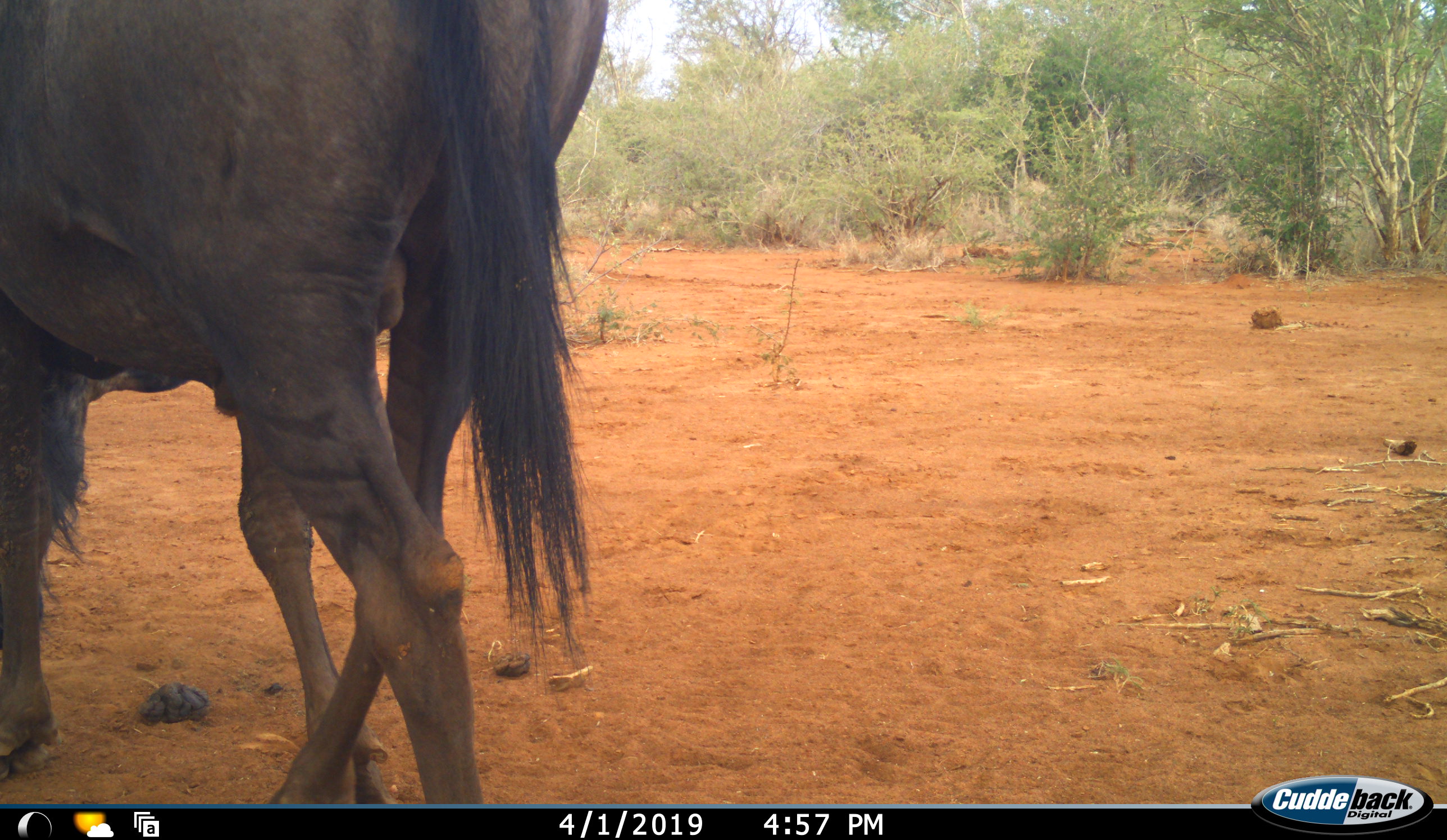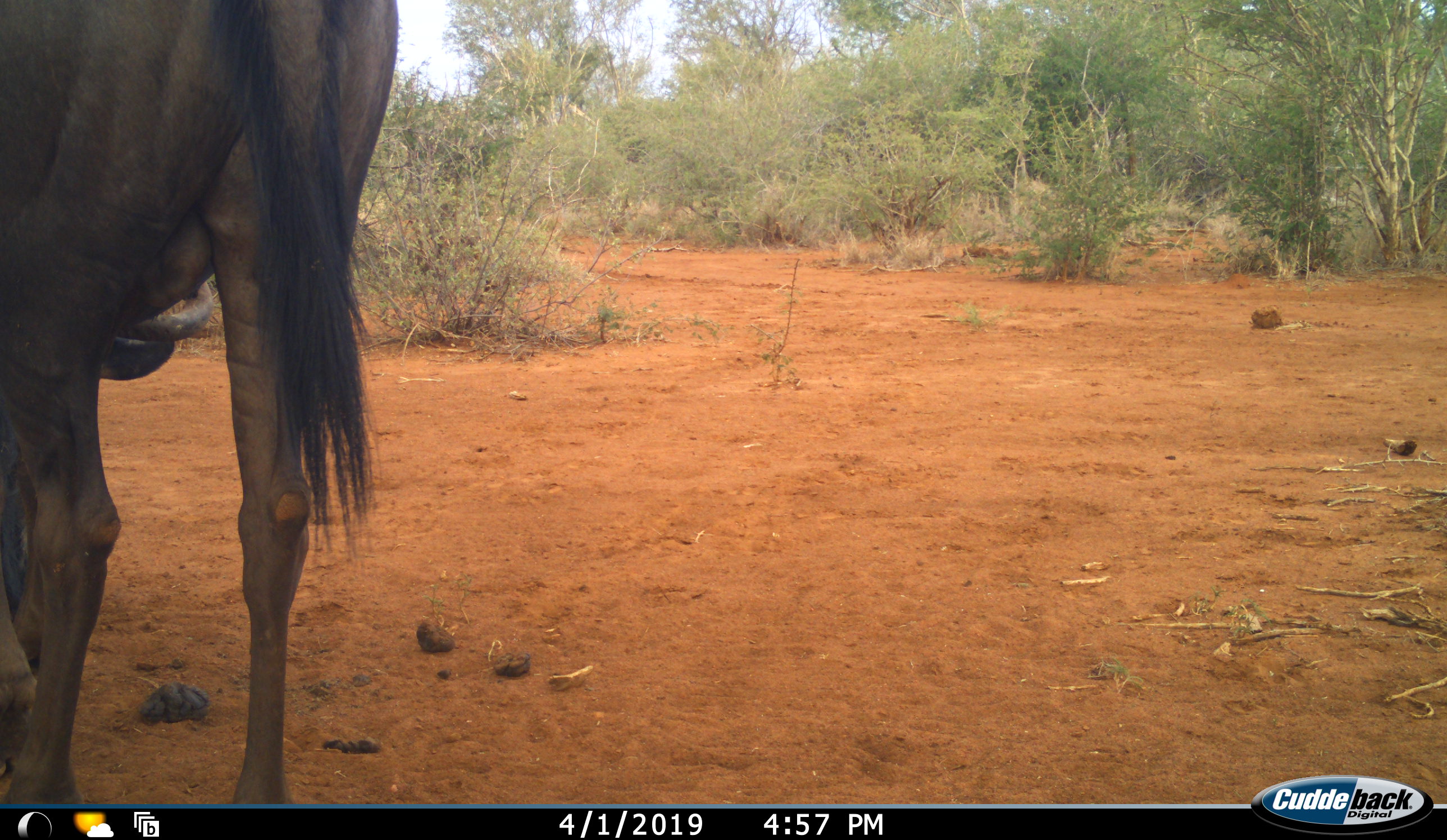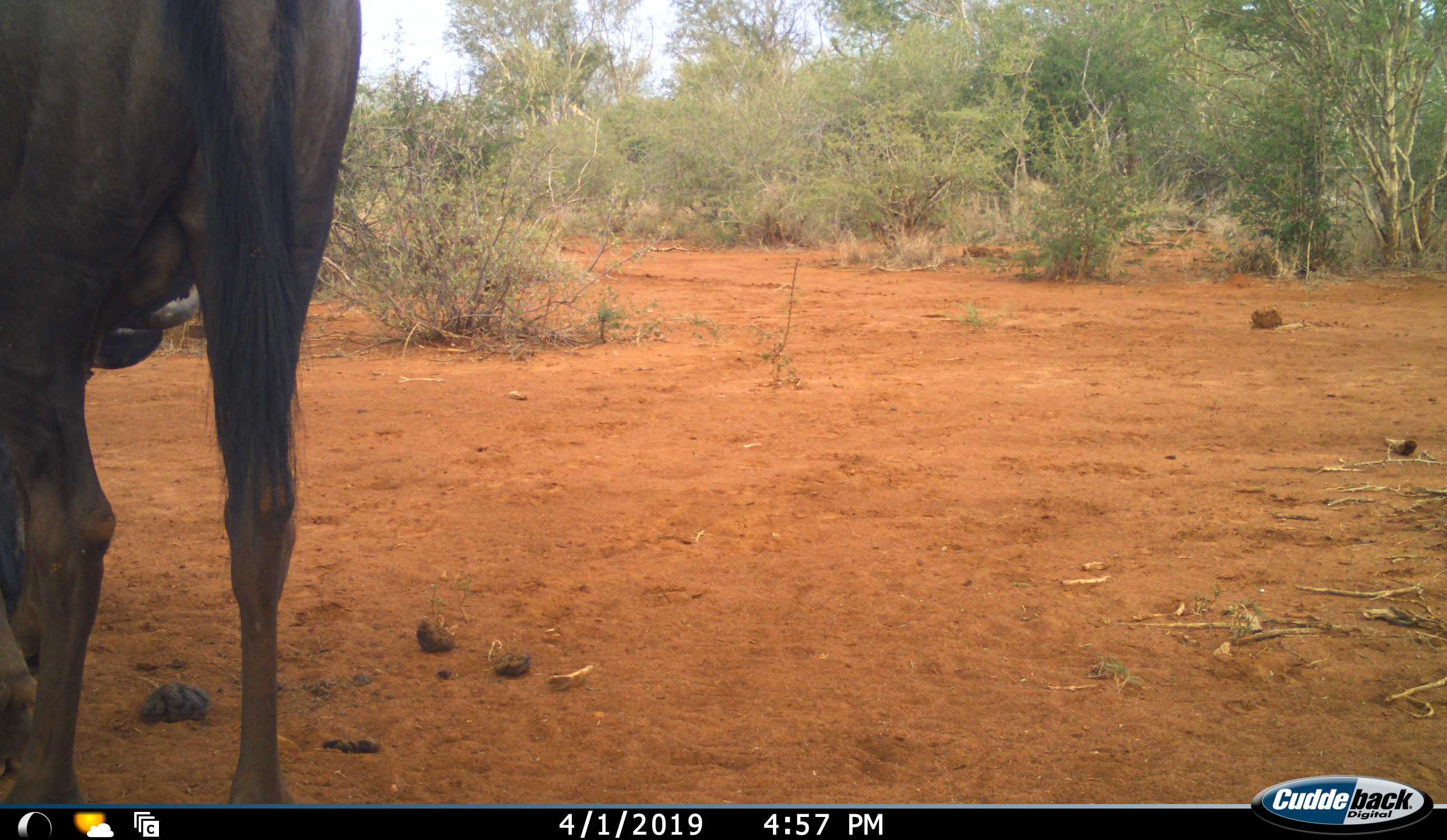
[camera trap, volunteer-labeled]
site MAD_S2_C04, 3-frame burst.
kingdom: Animalia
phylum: Chordata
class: Mammalia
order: Artiodactyla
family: Bovidae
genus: Connochaetes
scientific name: Connochaetes taurinus taurinus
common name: blue wildebeest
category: wildebeestblue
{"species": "wildebeestblue (blue wildebeest) (Connochaetes taurinus taurinus)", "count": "1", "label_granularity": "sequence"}